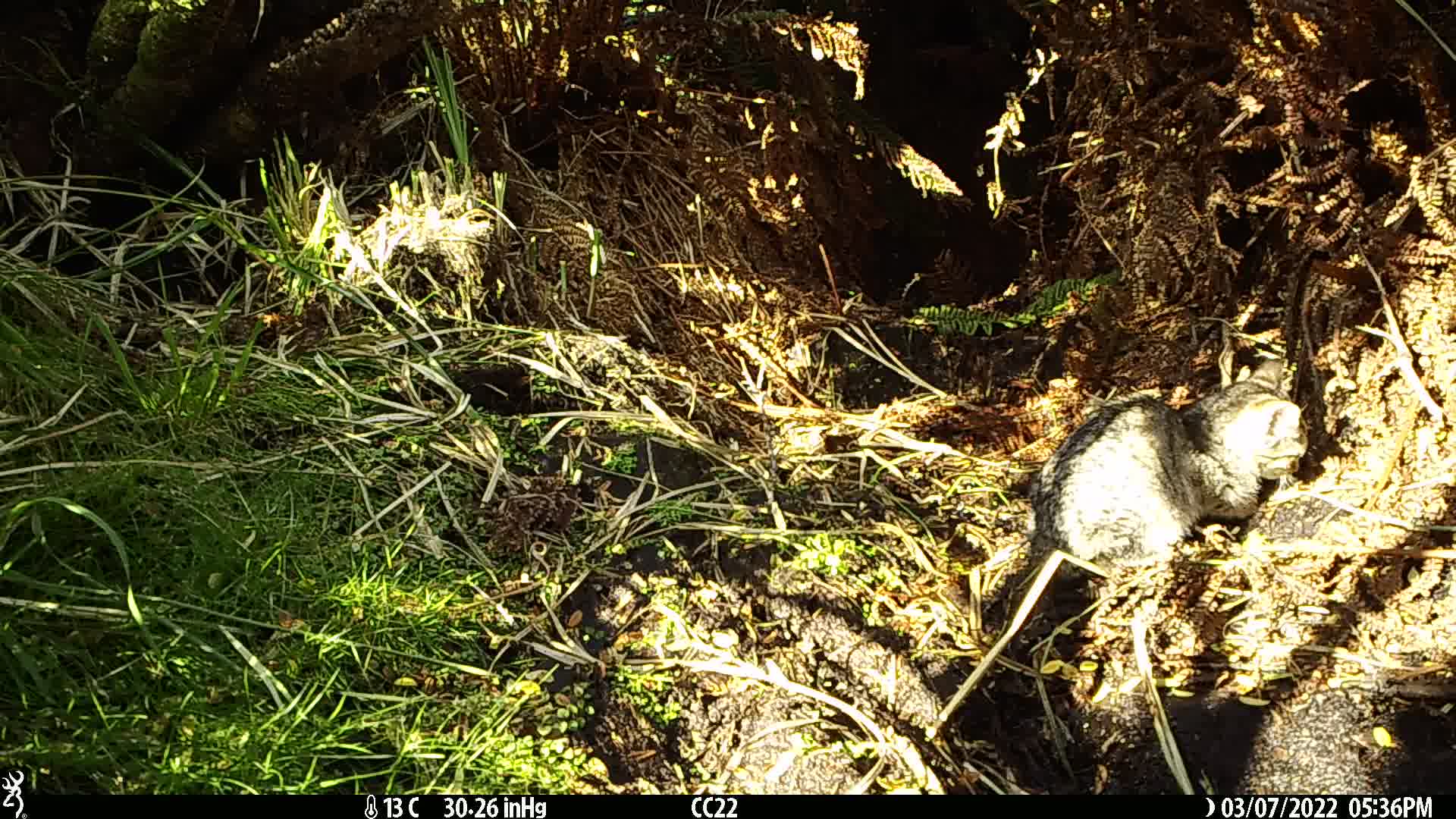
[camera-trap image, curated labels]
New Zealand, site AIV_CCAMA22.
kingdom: Animalia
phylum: Chordata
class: Mammalia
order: Carnivora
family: Felidae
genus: Felis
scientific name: Felis catus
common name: domestic cat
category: cat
Cat (domestic cat) (Felis catus).